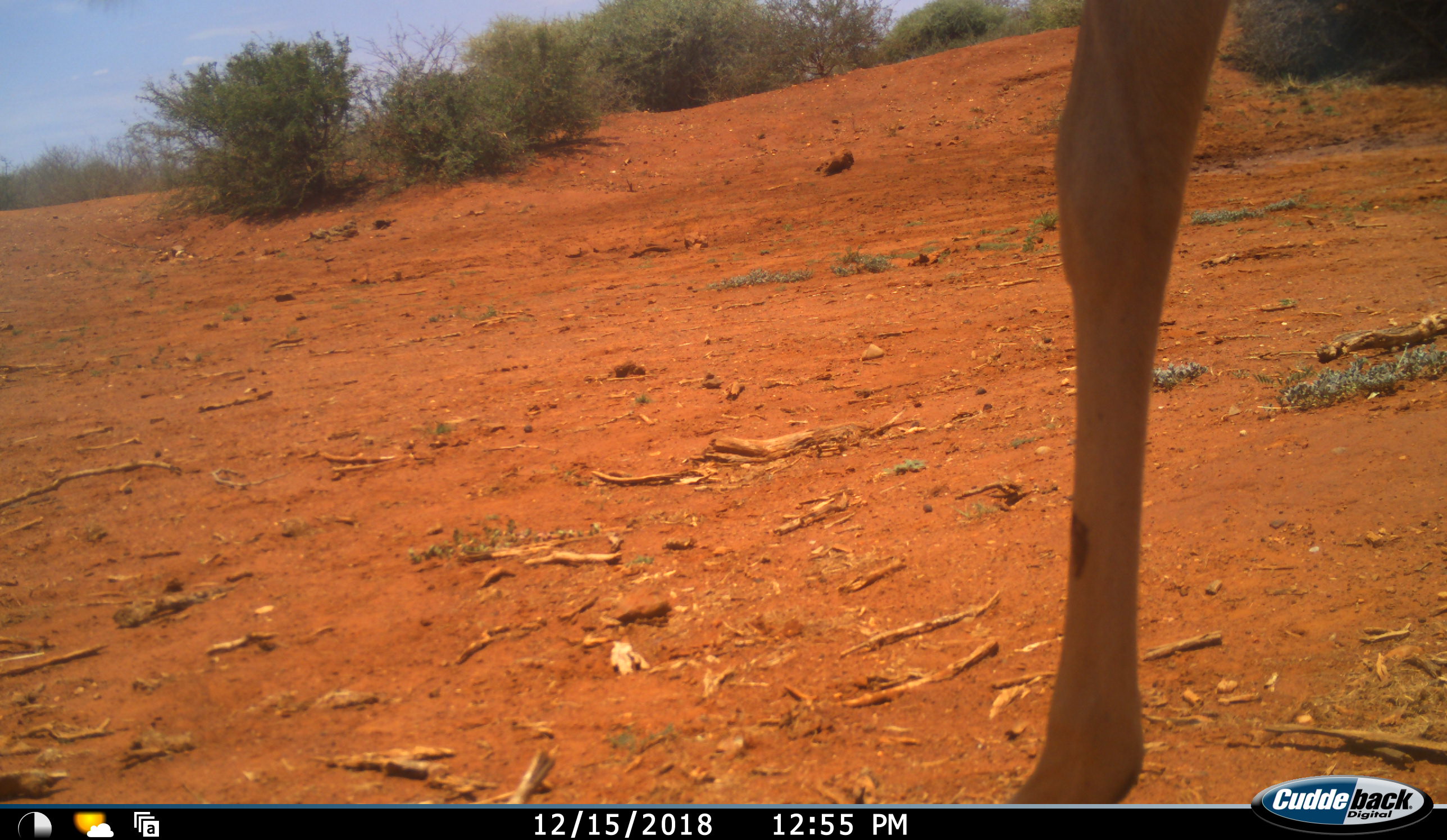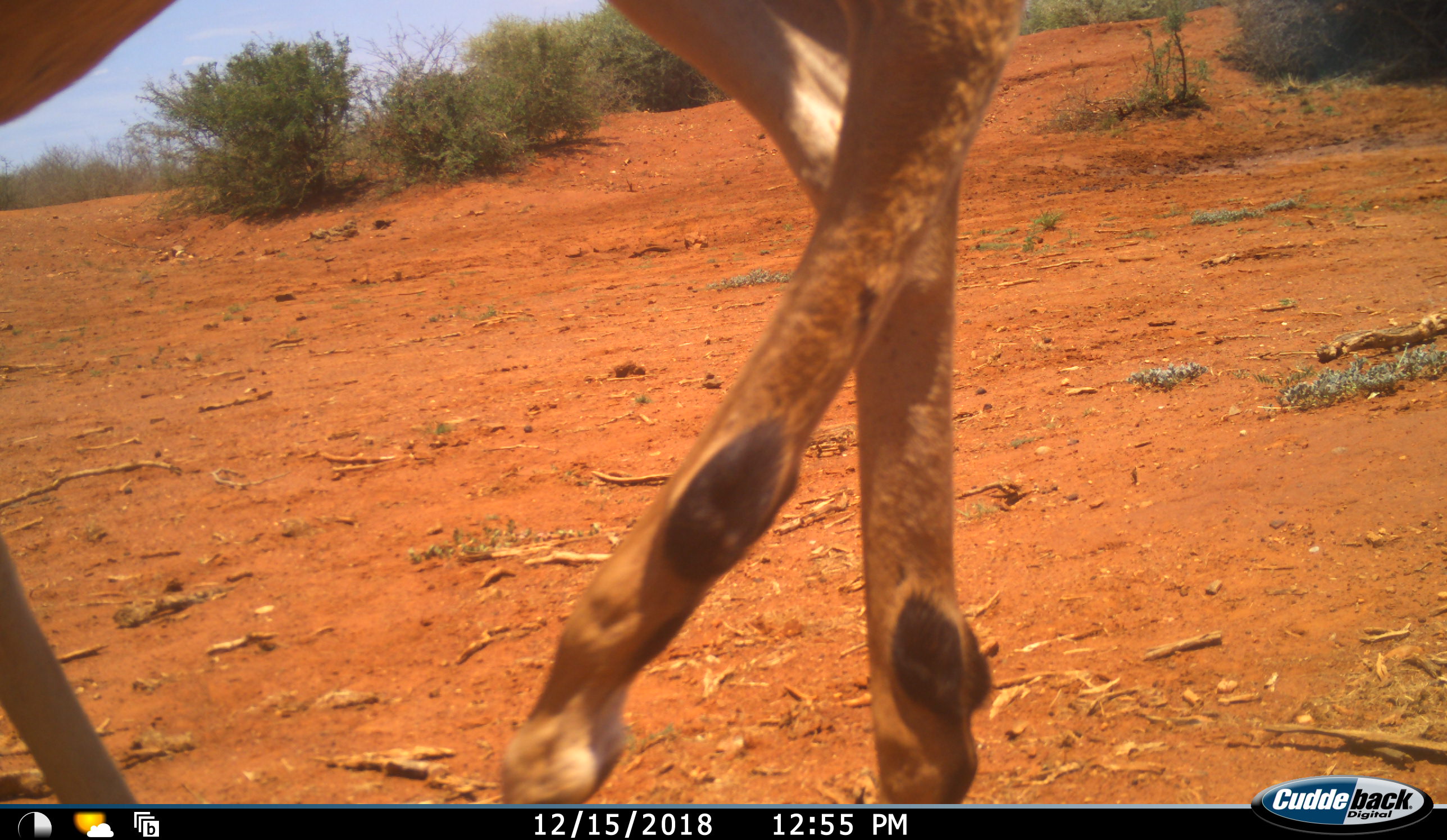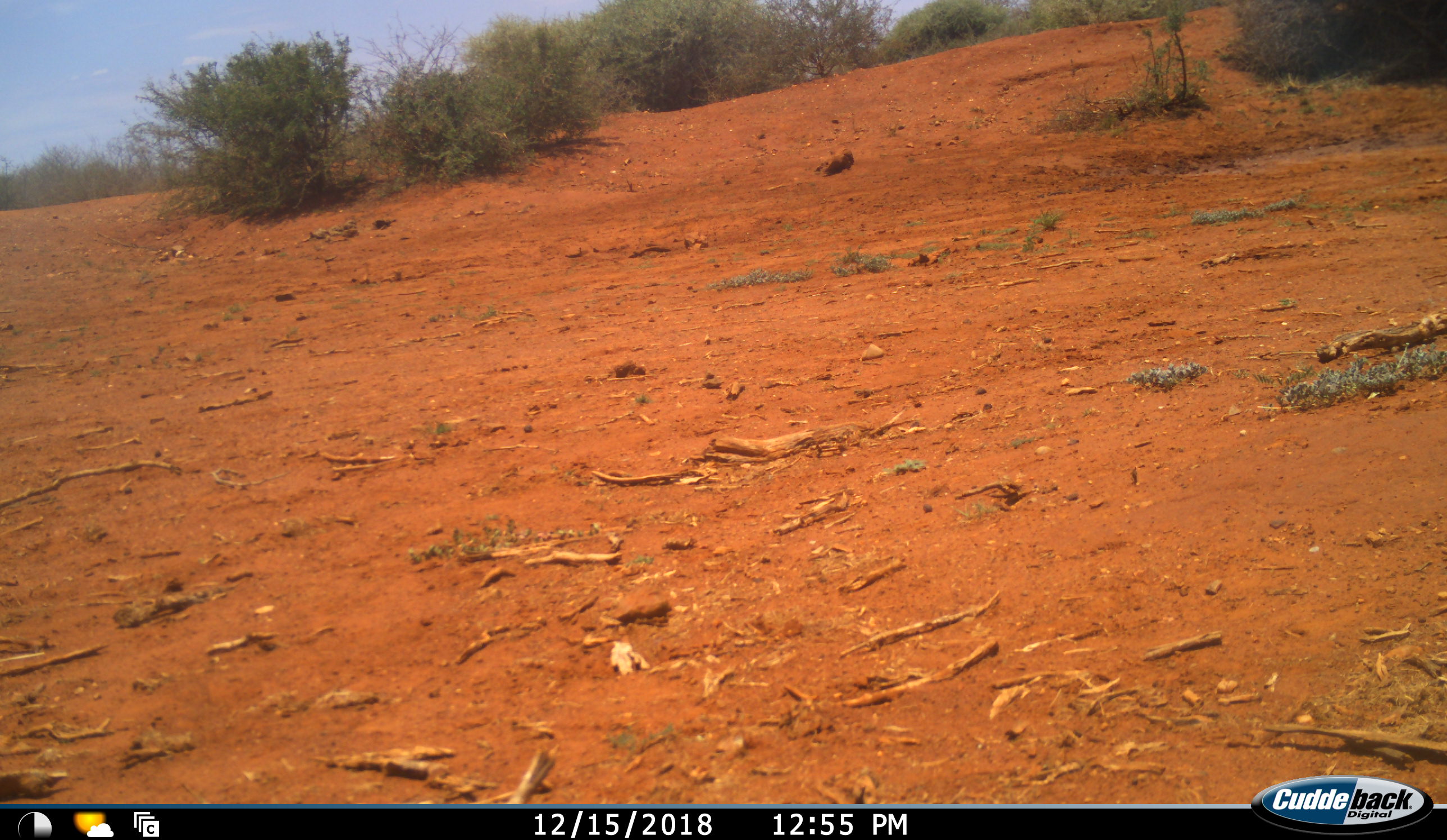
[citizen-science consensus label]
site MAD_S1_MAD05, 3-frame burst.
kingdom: Animalia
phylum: Chordata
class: Mammalia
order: Artiodactyla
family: Bovidae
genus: Aepyceros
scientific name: Aepyceros melampus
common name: impala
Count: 1.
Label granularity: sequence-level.